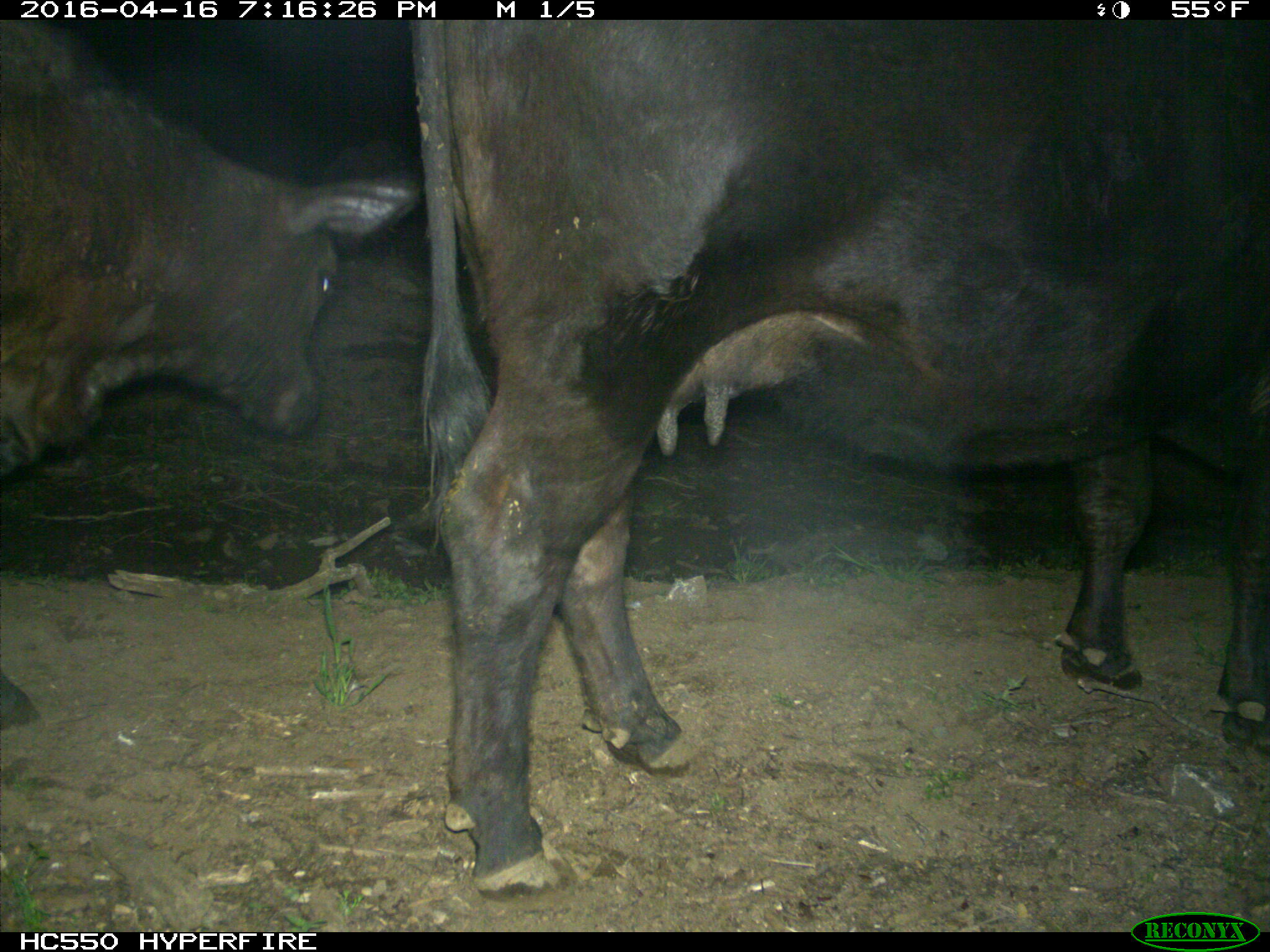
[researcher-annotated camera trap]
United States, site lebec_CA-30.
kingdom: Animalia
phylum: Chordata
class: Mammalia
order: Artiodactyla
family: Bovidae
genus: Bos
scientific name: Bos taurus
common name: domestic cow